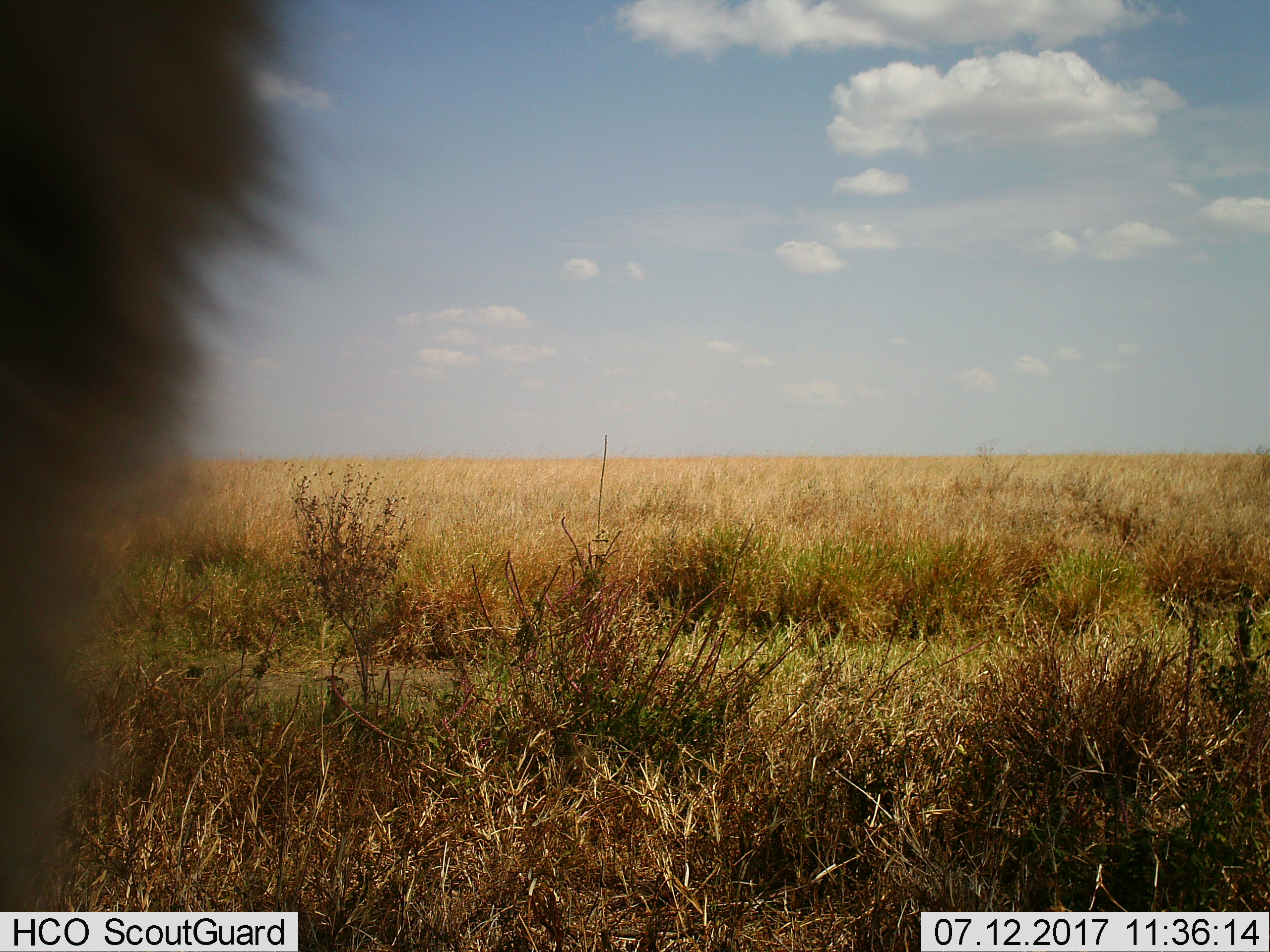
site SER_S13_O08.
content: unidentified animal